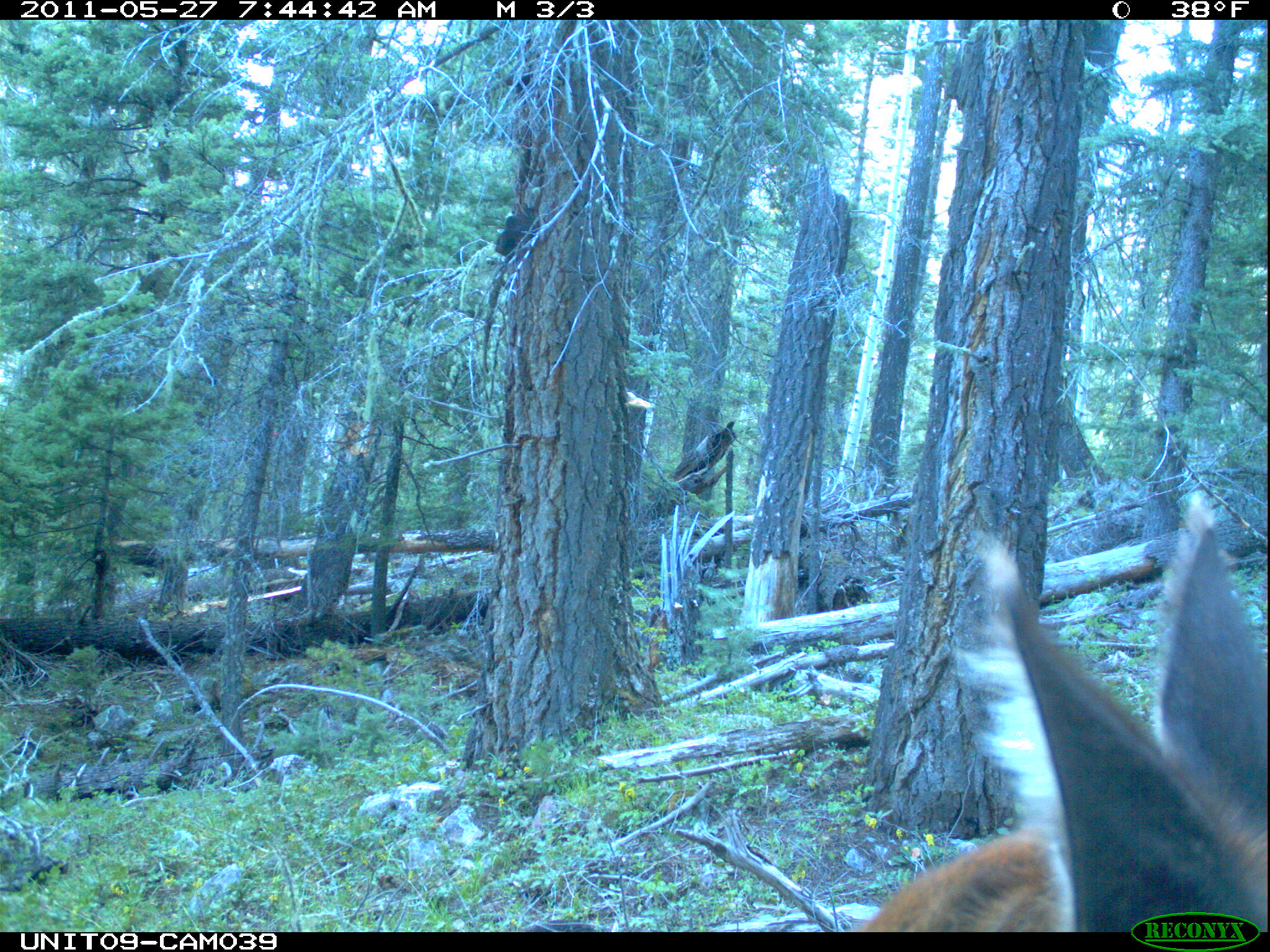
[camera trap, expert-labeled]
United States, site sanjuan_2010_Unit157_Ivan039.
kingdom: Animalia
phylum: Chordata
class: Mammalia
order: Artiodactyla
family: Cervidae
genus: Cervus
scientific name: Cervus elaphus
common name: red deer